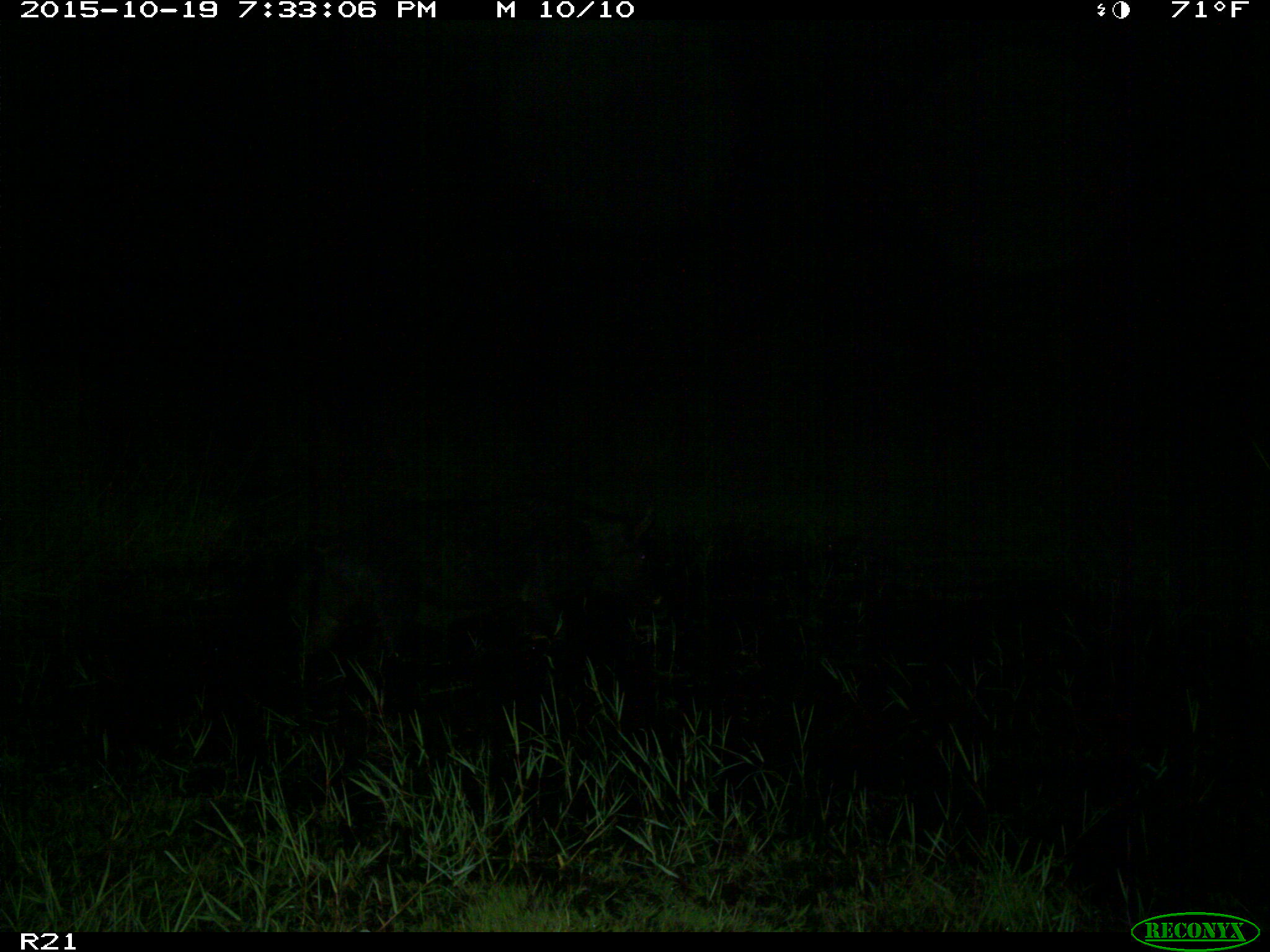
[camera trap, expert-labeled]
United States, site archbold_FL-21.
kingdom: Animalia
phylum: Chordata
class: Mammalia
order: Artiodactyla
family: Suidae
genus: Sus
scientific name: Sus scrofa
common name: wild boar